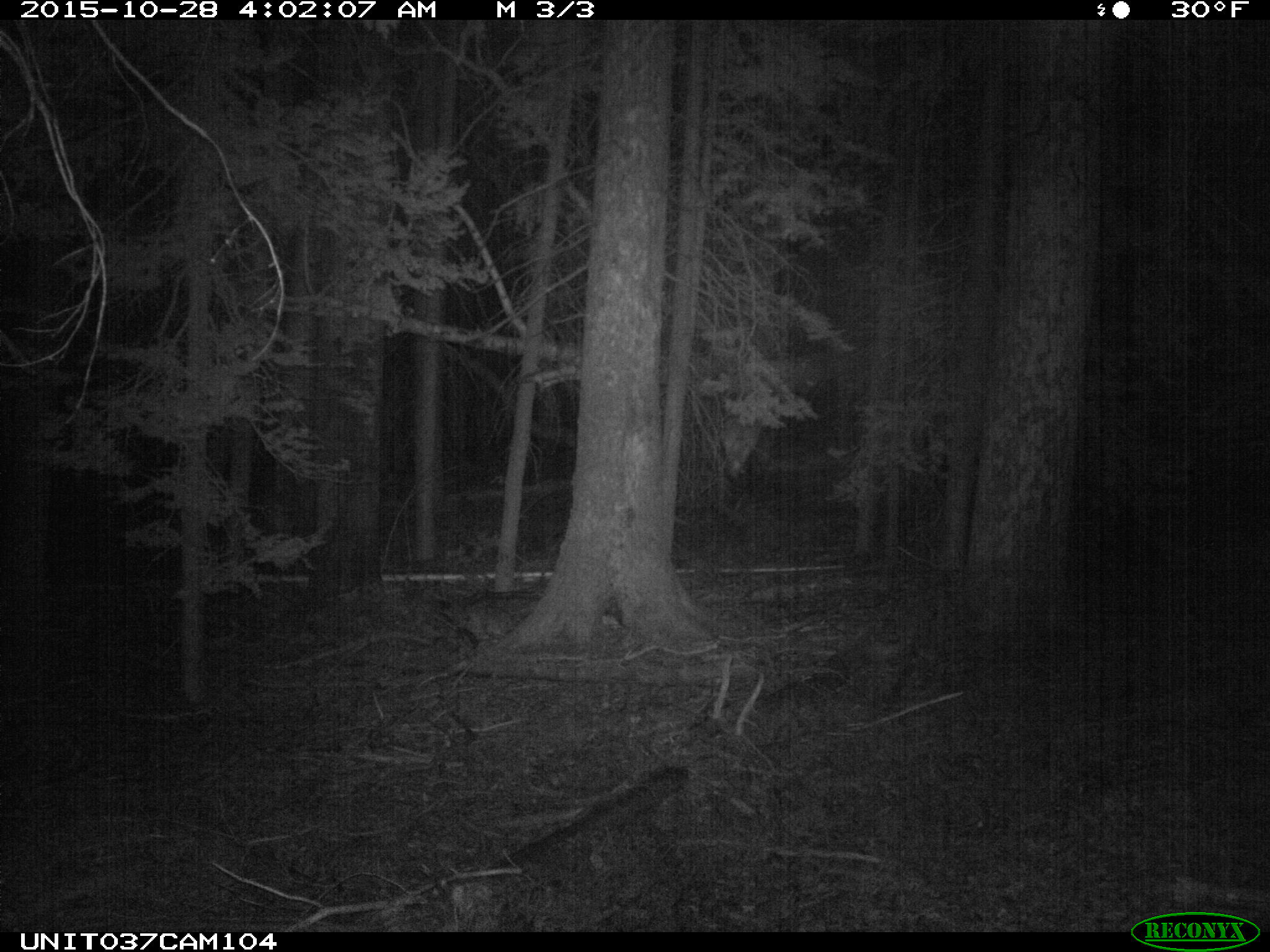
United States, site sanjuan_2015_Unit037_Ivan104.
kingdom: Animalia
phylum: Chordata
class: Mammalia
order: Artiodactyla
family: Cervidae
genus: Cervus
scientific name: Cervus elaphus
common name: red deer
Cervus elaphus (red deer).